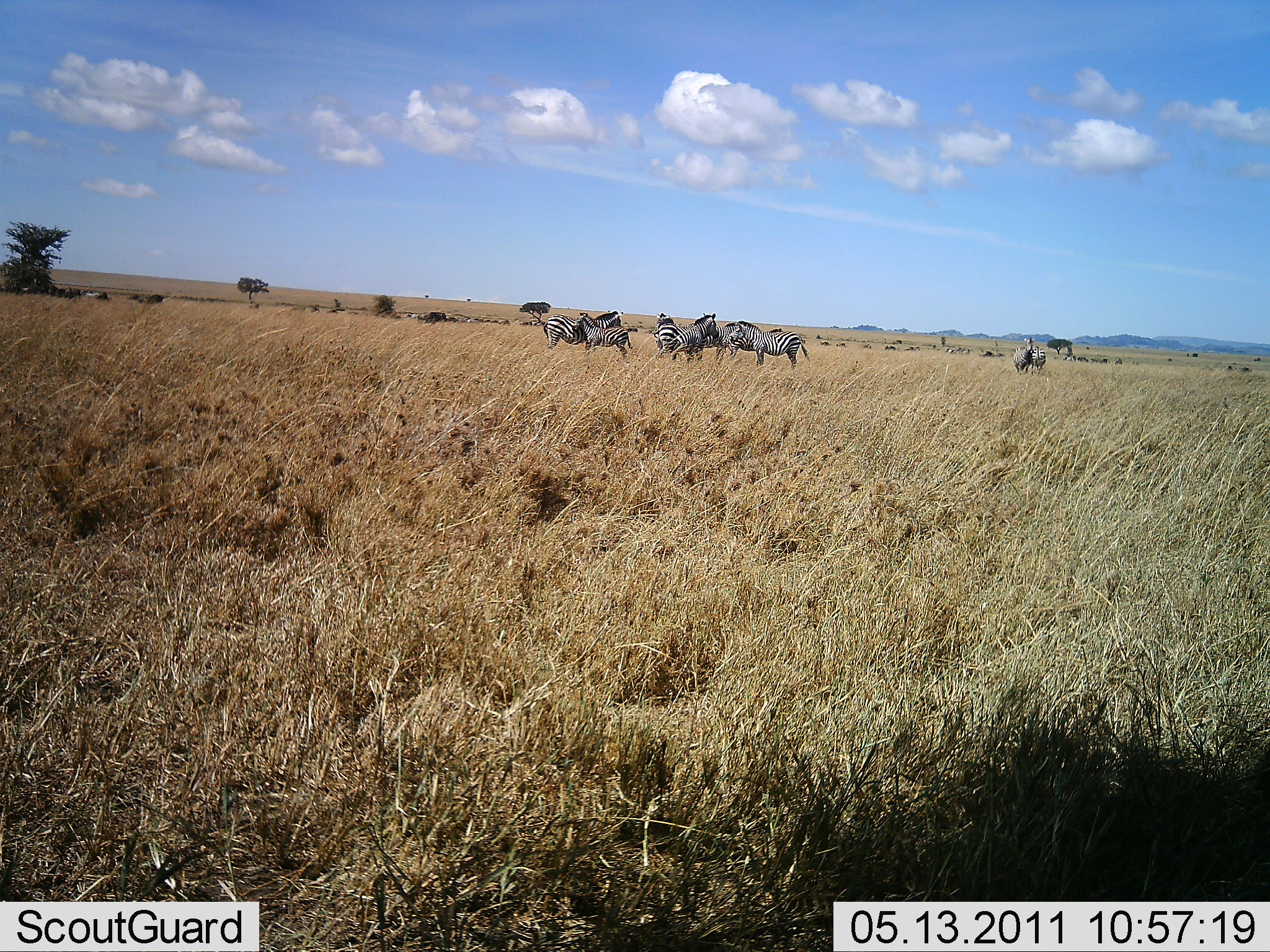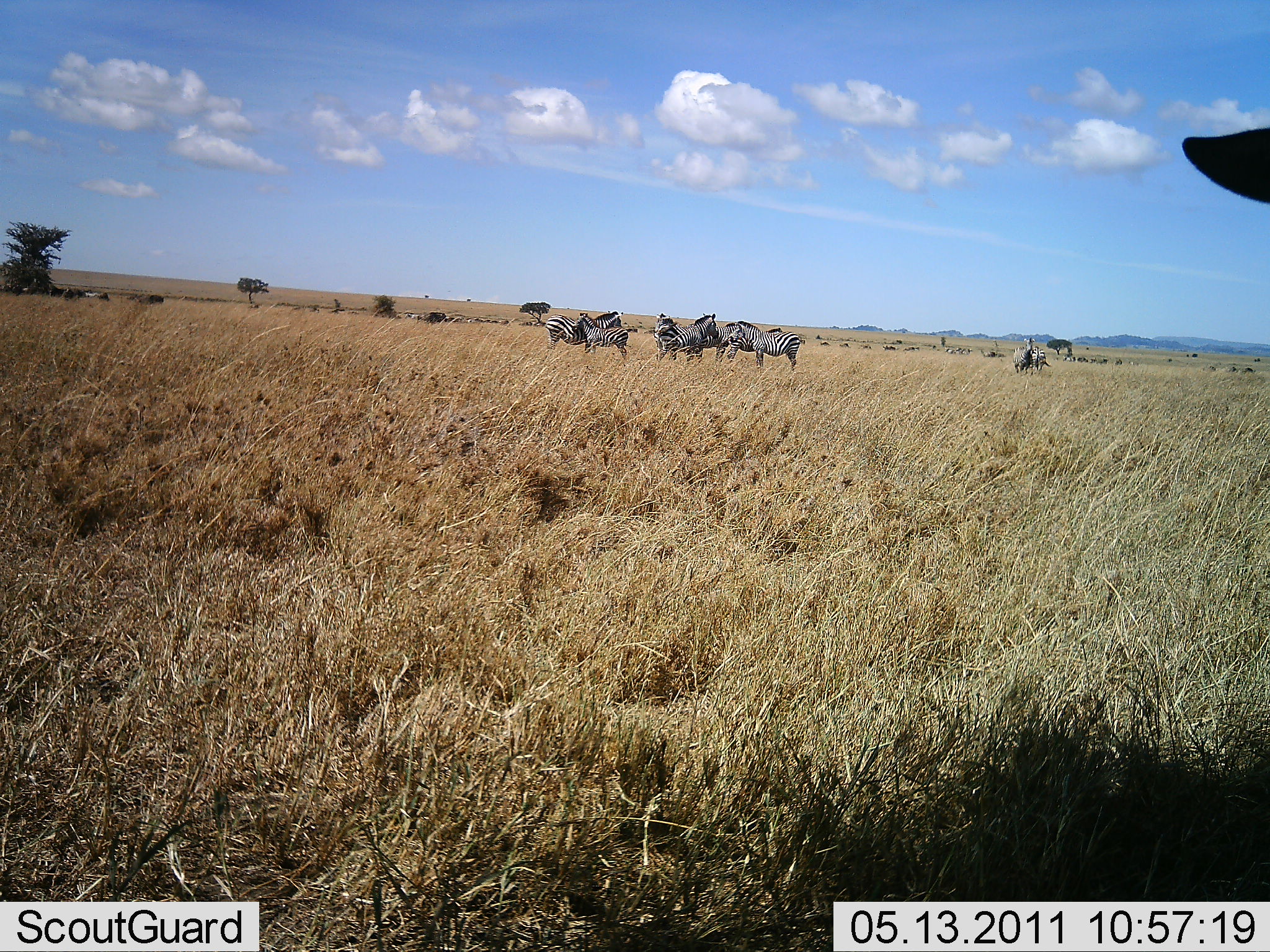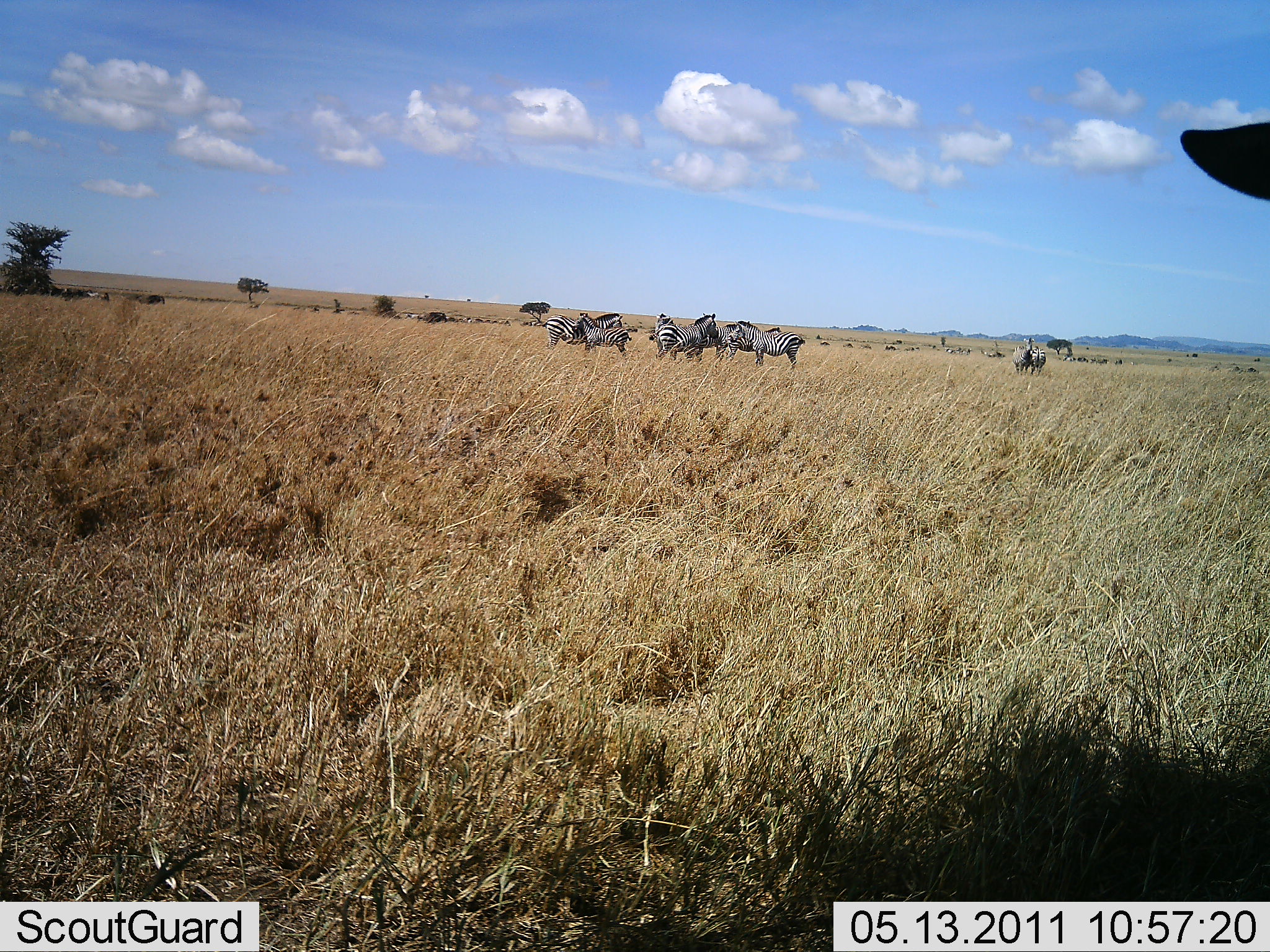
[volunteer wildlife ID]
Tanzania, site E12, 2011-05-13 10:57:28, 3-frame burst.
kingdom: Animalia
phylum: Chordata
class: Mammalia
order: Perissodactyla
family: Equidae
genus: Equus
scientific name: Equus quagga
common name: plains zebra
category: zebra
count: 8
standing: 83%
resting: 0%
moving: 0%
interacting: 25%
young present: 0%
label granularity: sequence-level